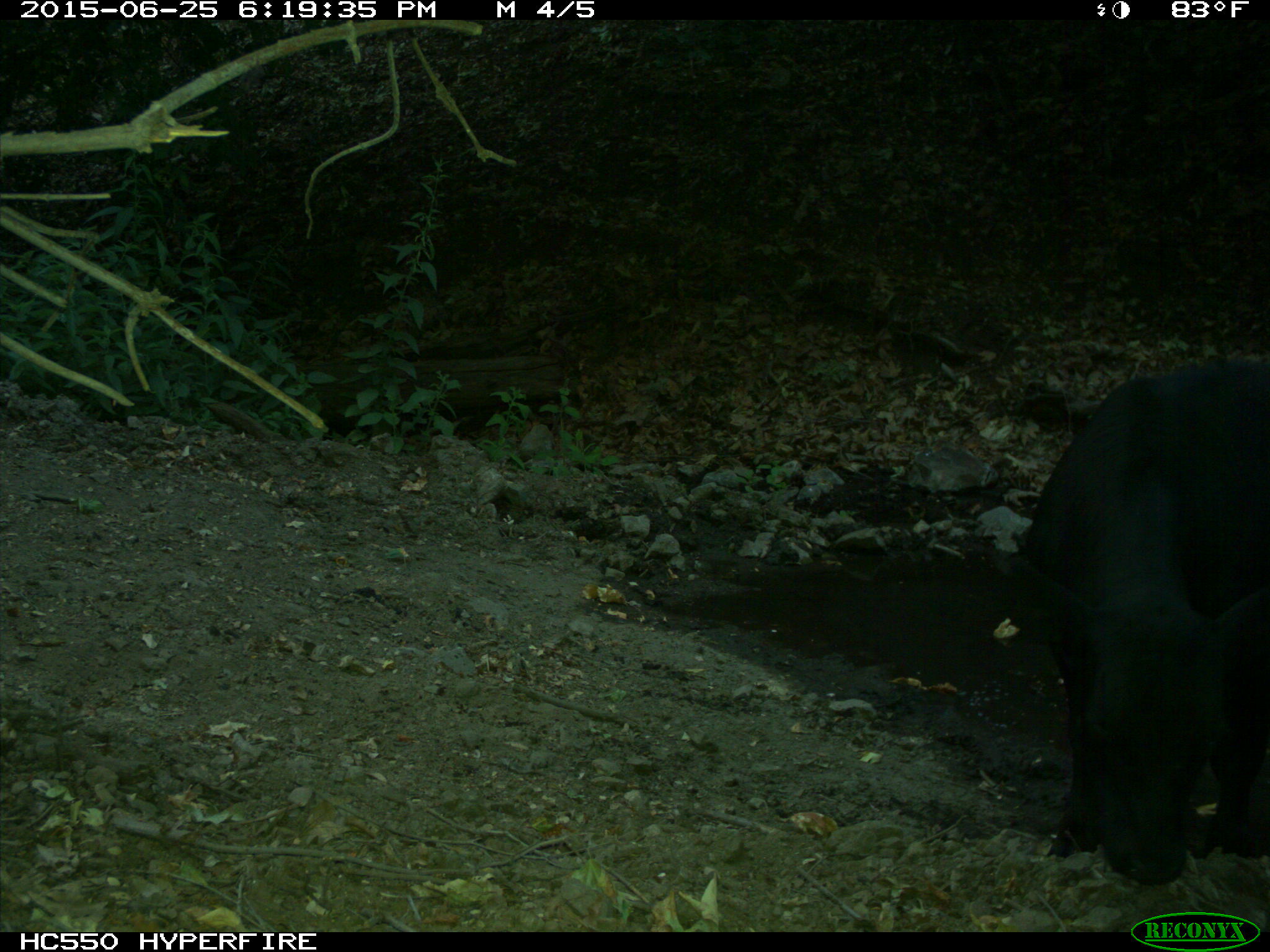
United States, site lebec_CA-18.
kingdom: Animalia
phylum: Chordata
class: Mammalia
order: Artiodactyla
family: Bovidae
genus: Bos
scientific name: Bos taurus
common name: domestic cow